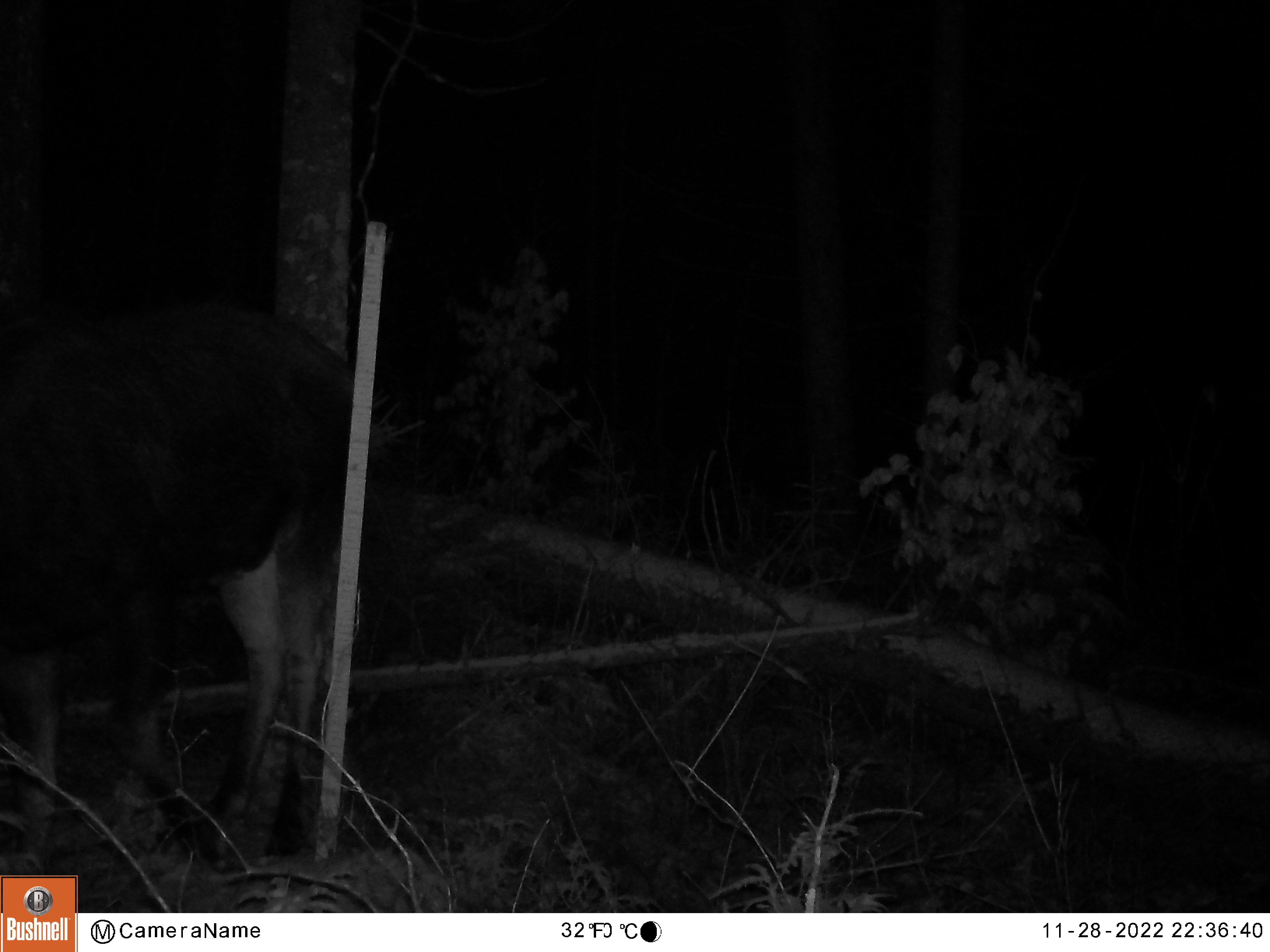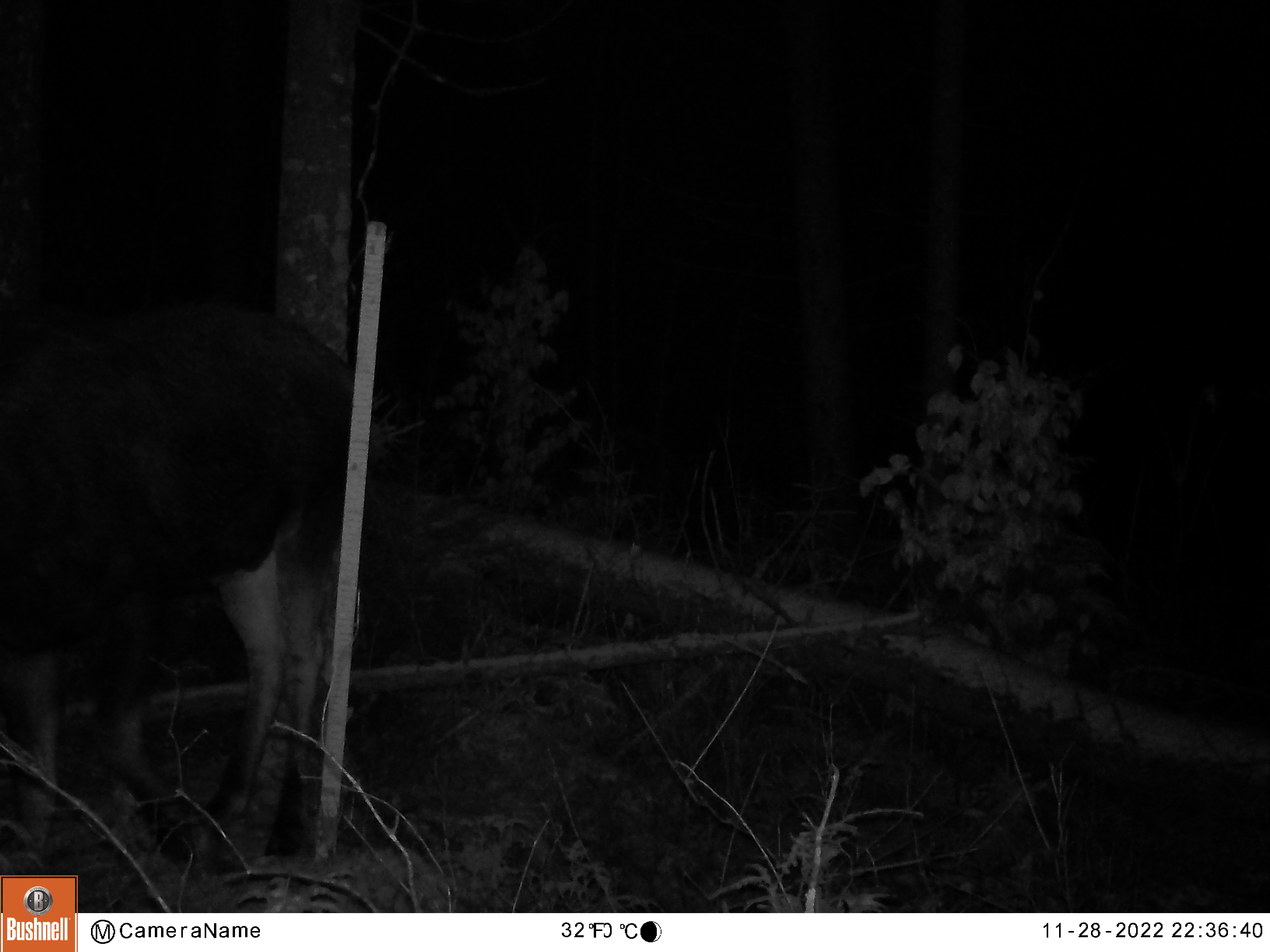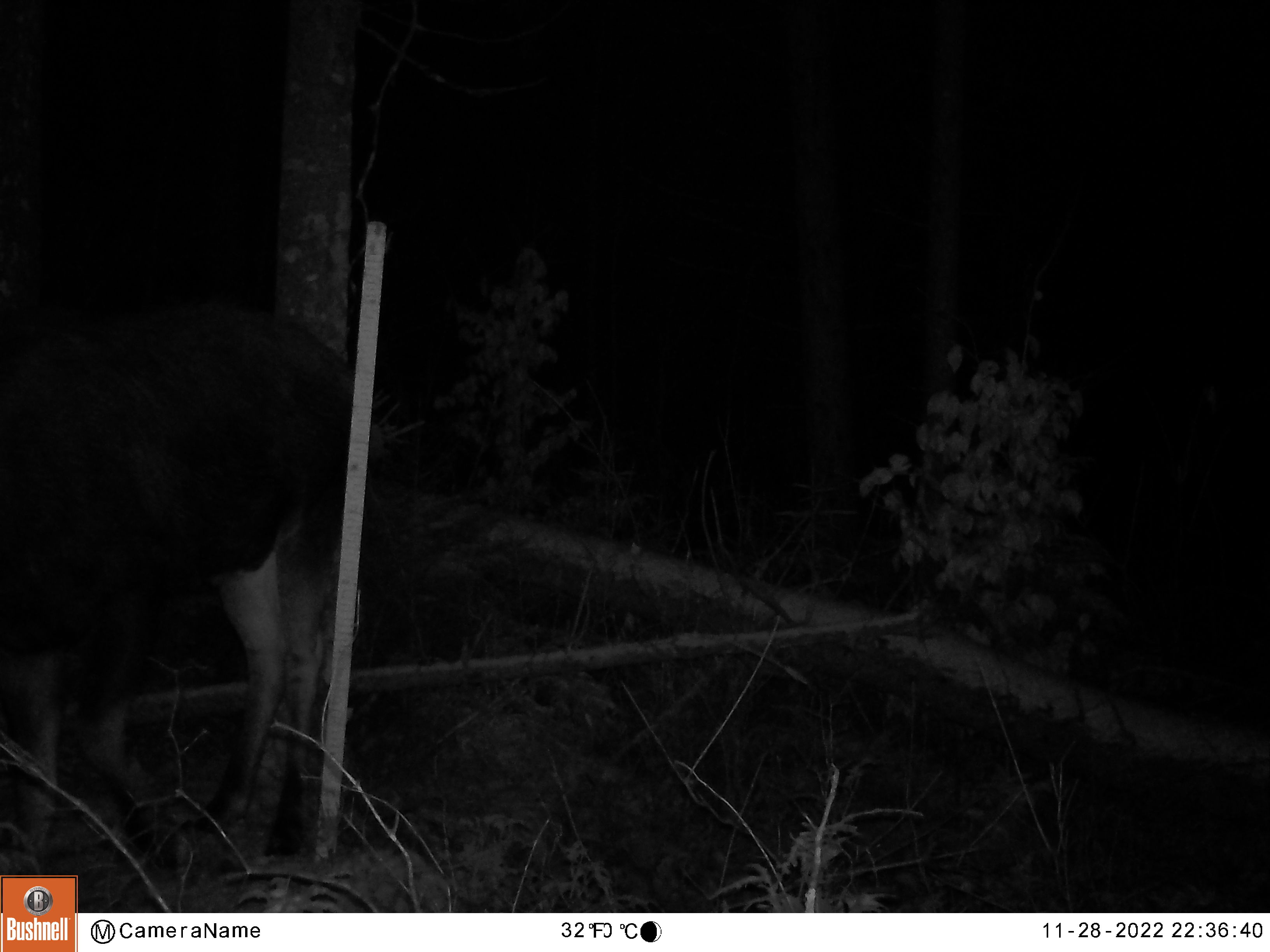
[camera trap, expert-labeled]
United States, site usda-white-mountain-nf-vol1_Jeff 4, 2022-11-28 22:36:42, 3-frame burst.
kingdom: Animalia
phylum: Chordata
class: Mammalia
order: Artiodactyla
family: Cervidae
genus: Alces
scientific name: Alces alces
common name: moose